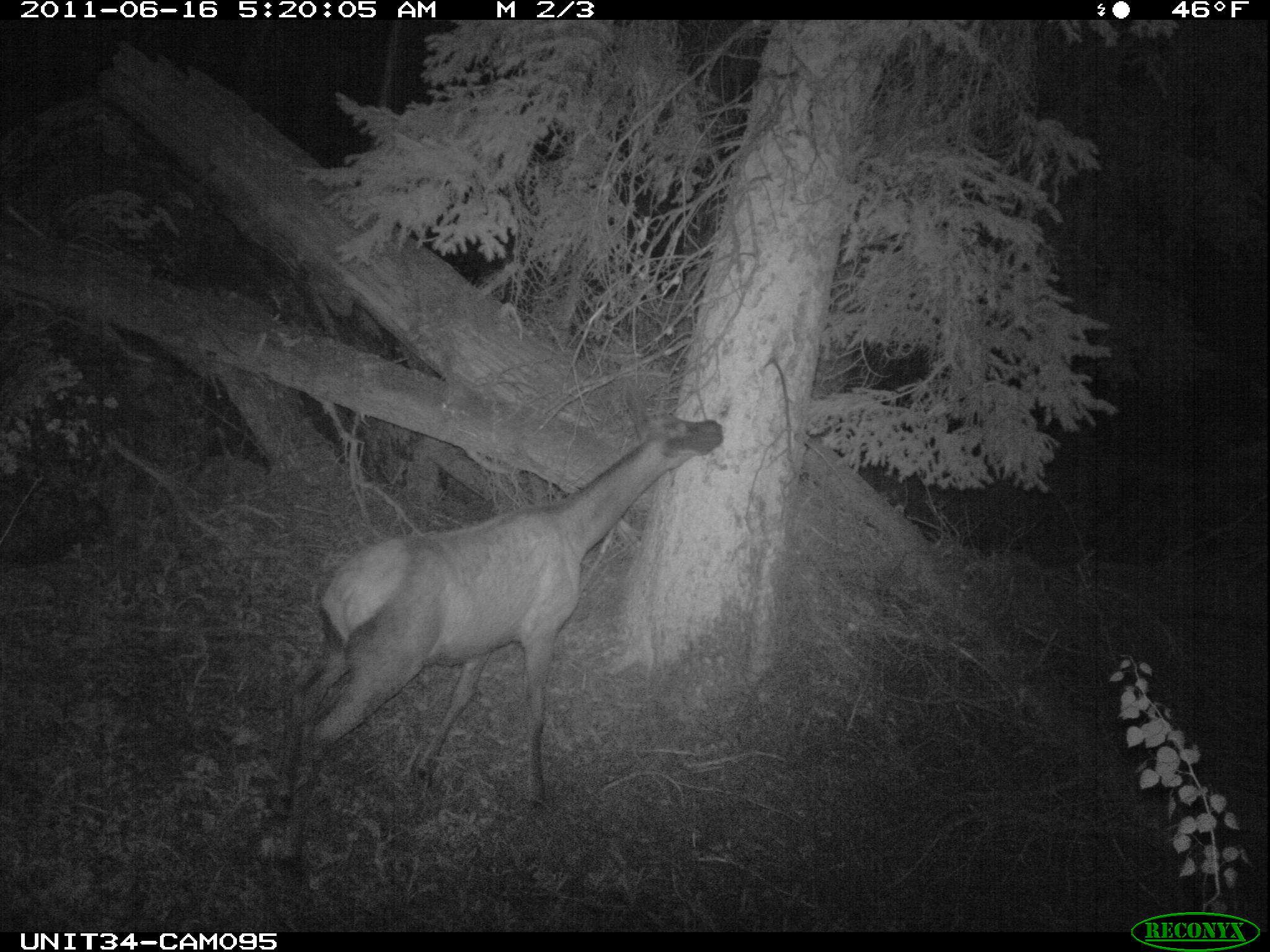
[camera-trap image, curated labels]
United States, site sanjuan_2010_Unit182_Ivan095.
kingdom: Animalia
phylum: Chordata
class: Mammalia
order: Artiodactyla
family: Cervidae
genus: Cervus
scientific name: Cervus elaphus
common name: red deer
Cervus elaphus (red deer).